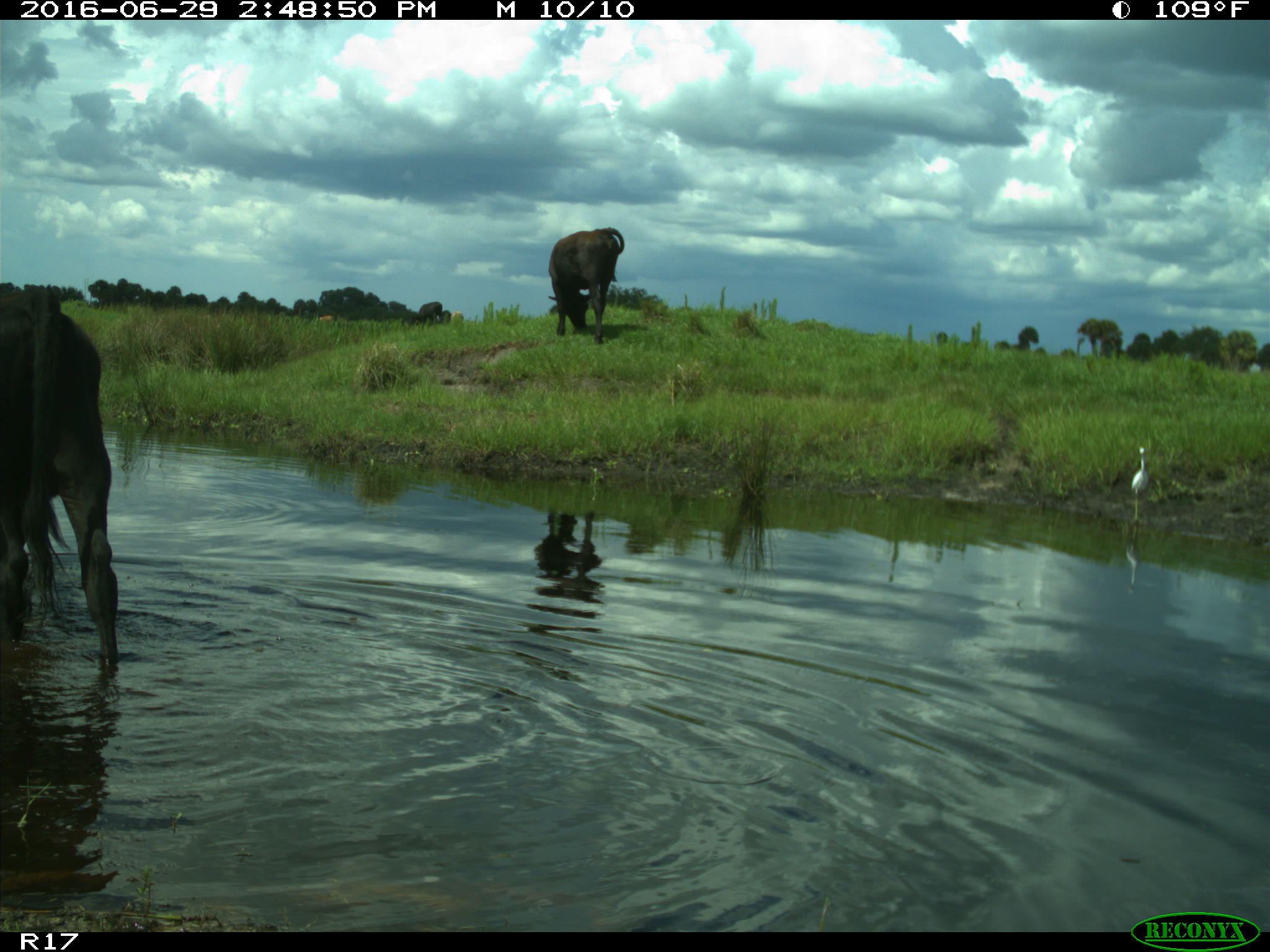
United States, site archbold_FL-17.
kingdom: Animalia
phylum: Chordata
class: Mammalia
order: Artiodactyla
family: Bovidae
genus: Bos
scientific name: Bos taurus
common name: domestic cow